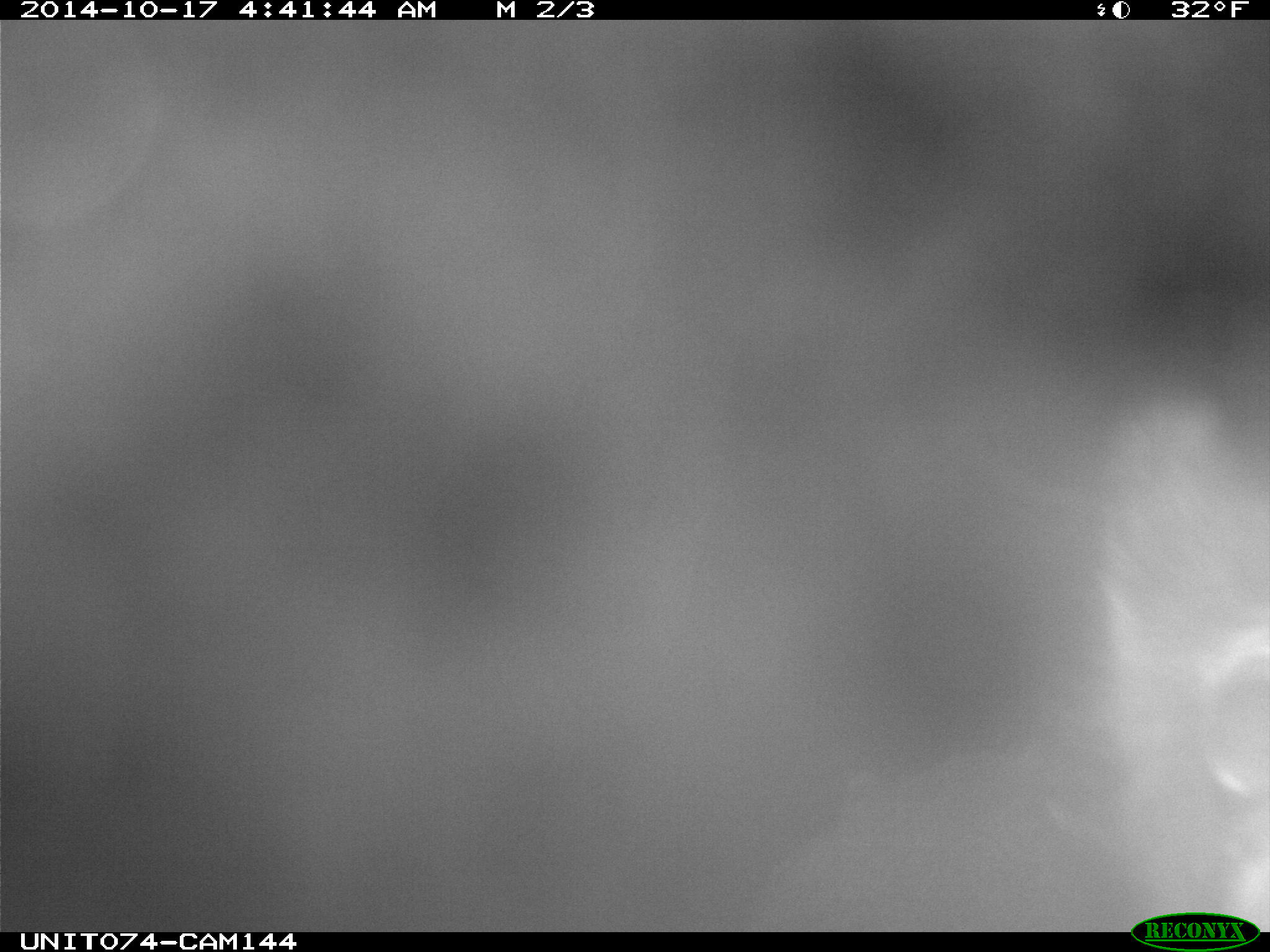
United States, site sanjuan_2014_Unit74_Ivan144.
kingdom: Animalia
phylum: Chordata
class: Mammalia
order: Artiodactyla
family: Cervidae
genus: Cervus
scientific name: Cervus elaphus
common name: red deer